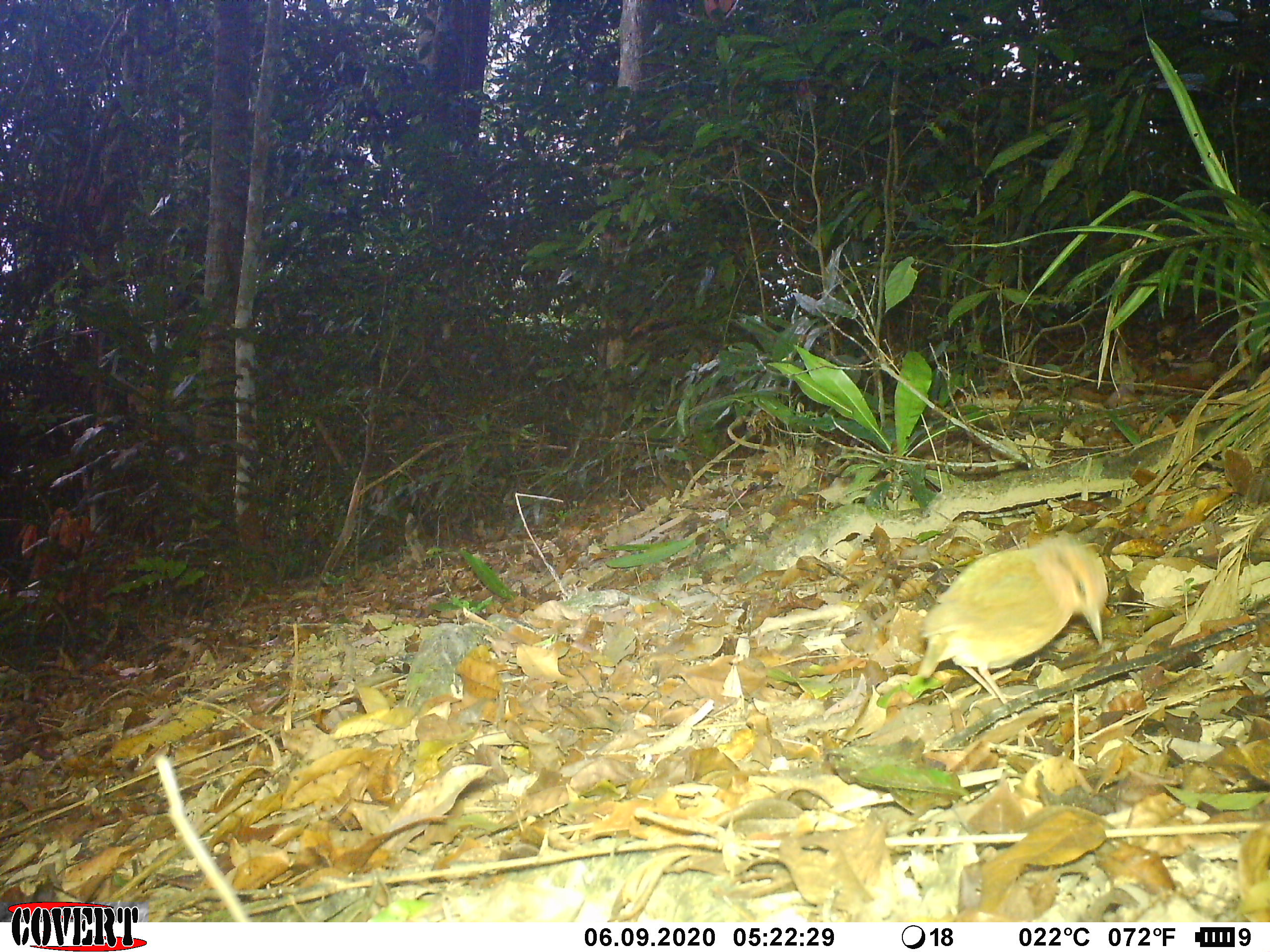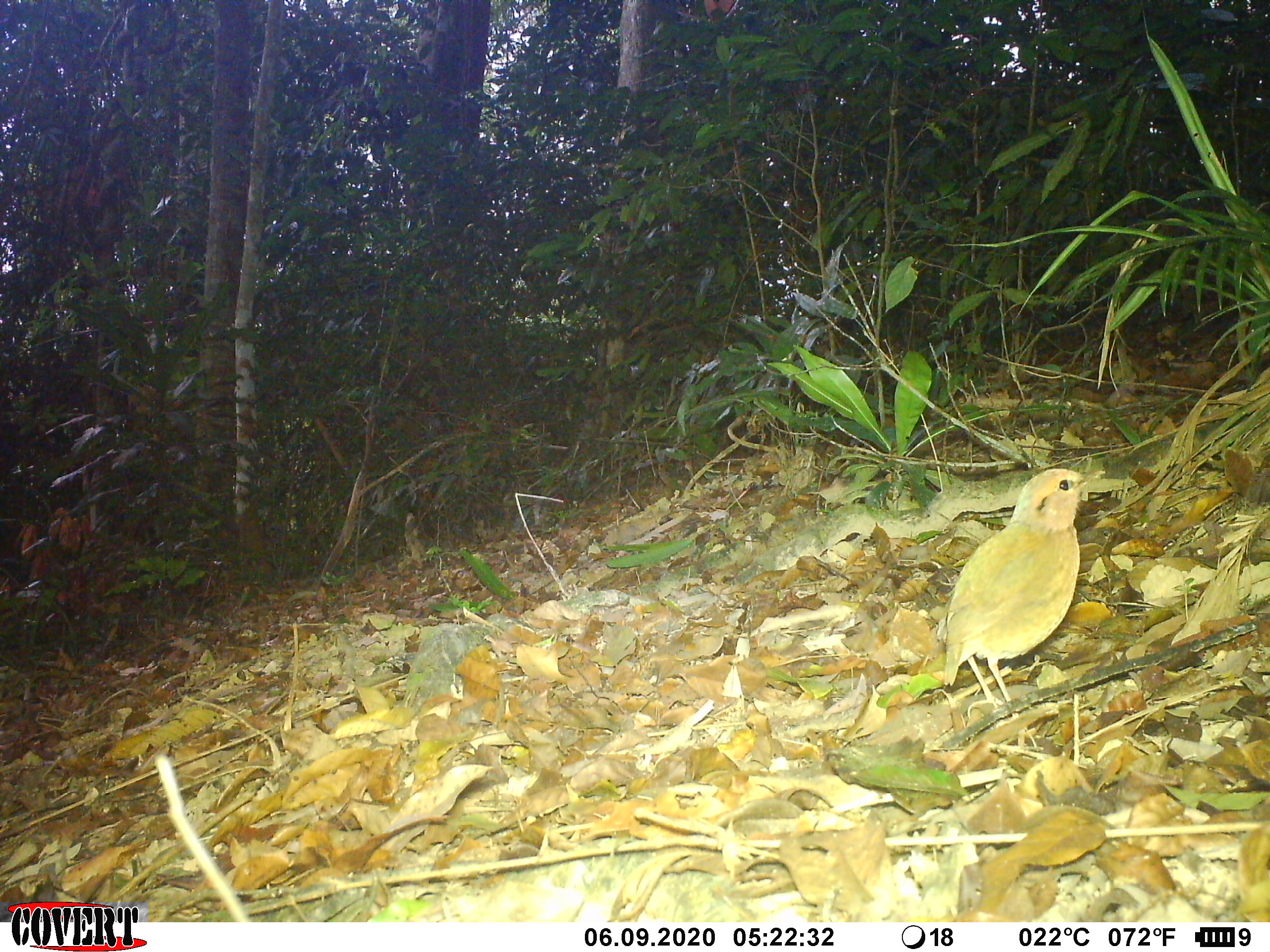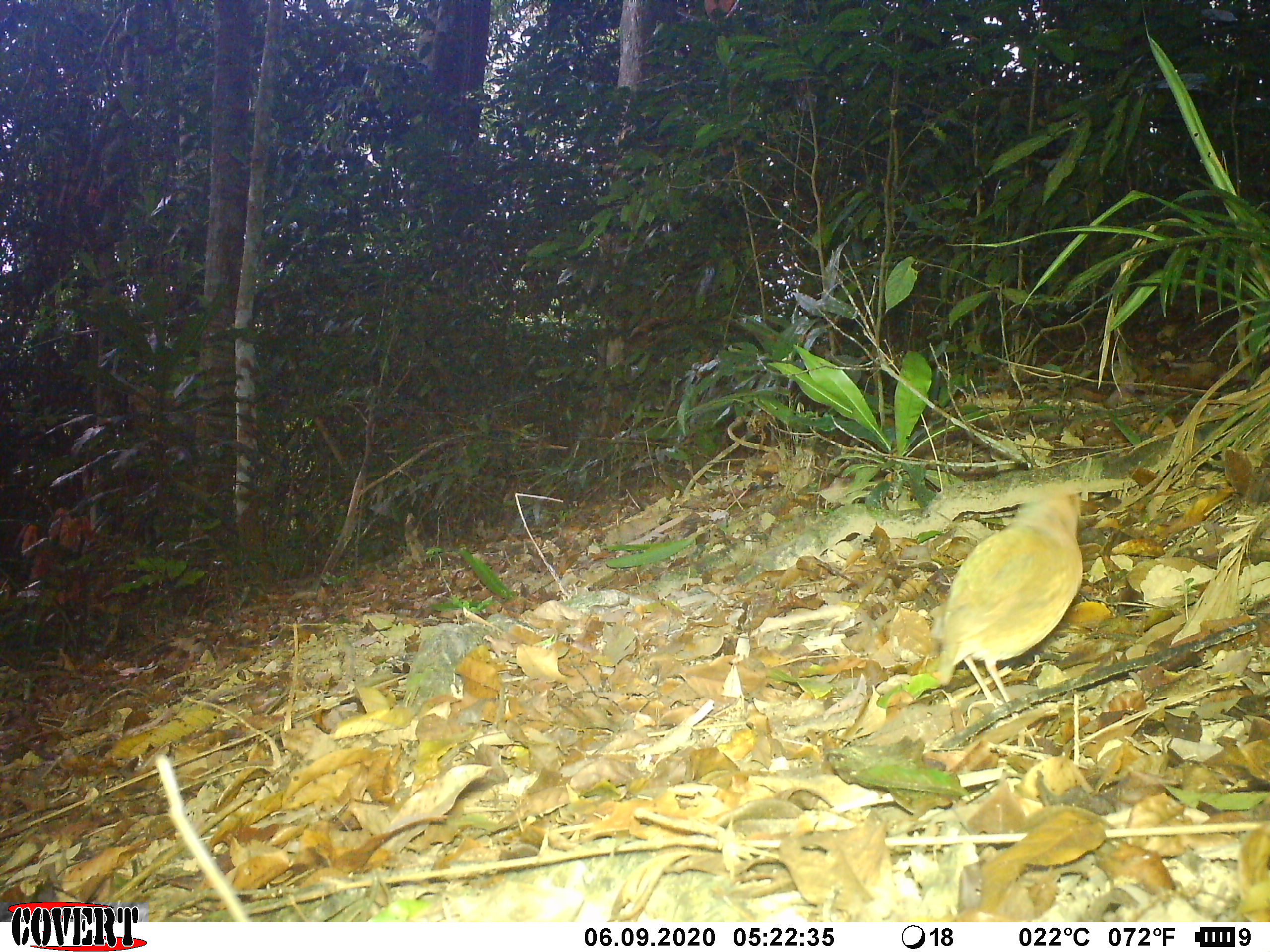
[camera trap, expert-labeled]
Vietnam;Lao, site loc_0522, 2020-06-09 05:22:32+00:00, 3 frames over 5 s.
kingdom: Animalia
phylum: Chordata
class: Aves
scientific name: Aves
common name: bird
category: unidentified bird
Unidentified bird (bird) (Aves). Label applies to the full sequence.